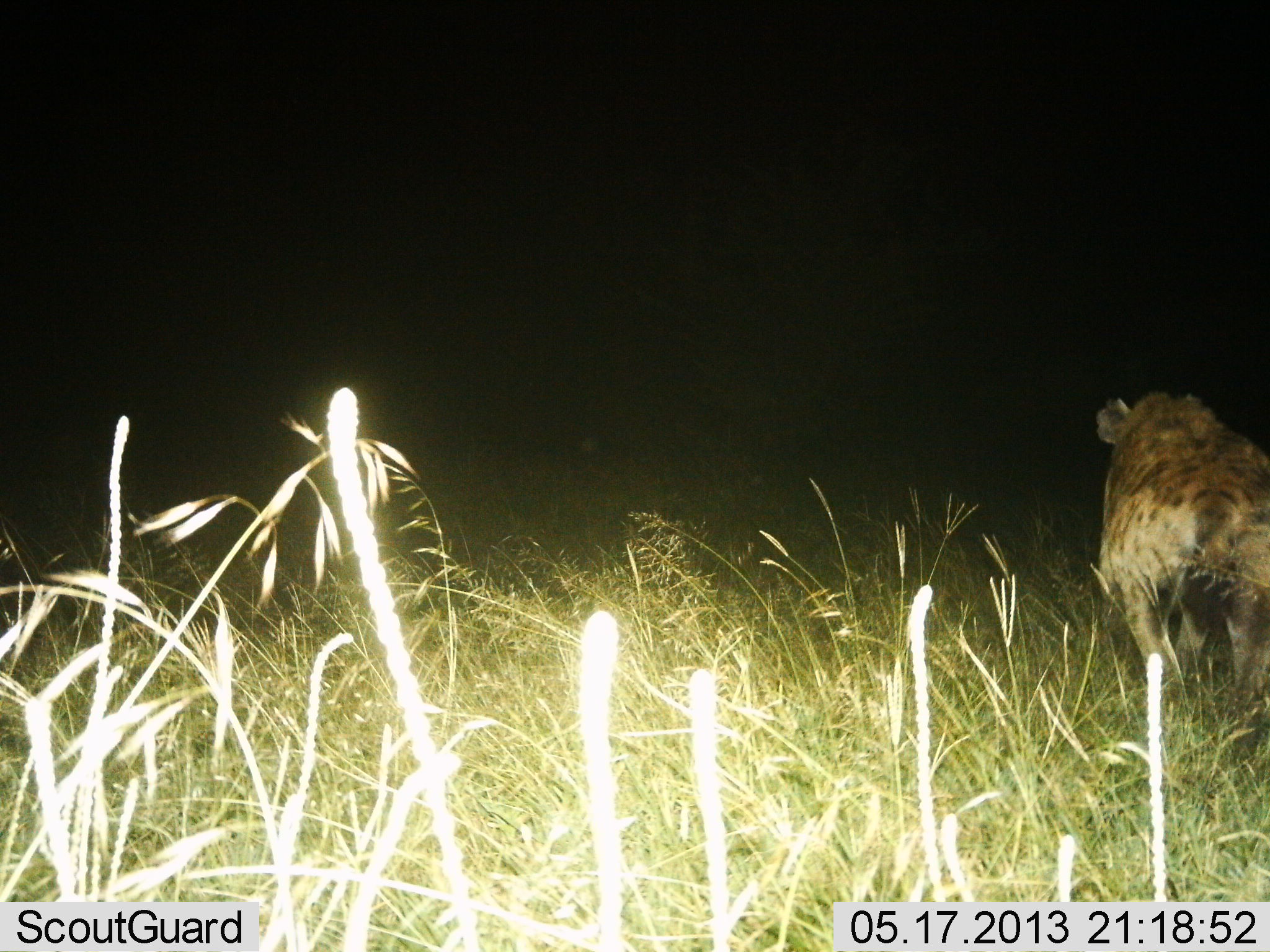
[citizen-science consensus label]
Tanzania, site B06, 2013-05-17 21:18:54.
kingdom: Animalia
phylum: Chordata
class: Mammalia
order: Carnivora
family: Hyaenidae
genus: Crocuta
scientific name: Crocuta crocuta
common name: spotted hyena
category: hyenaspotted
Hyenaspotted (spotted hyena) (Crocuta crocuta), count 1. Behavior (volunteer vote fractions): standing 24%, resting 0%, moving 76%, interacting 0%. Young present (vote fraction): 0%. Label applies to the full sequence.